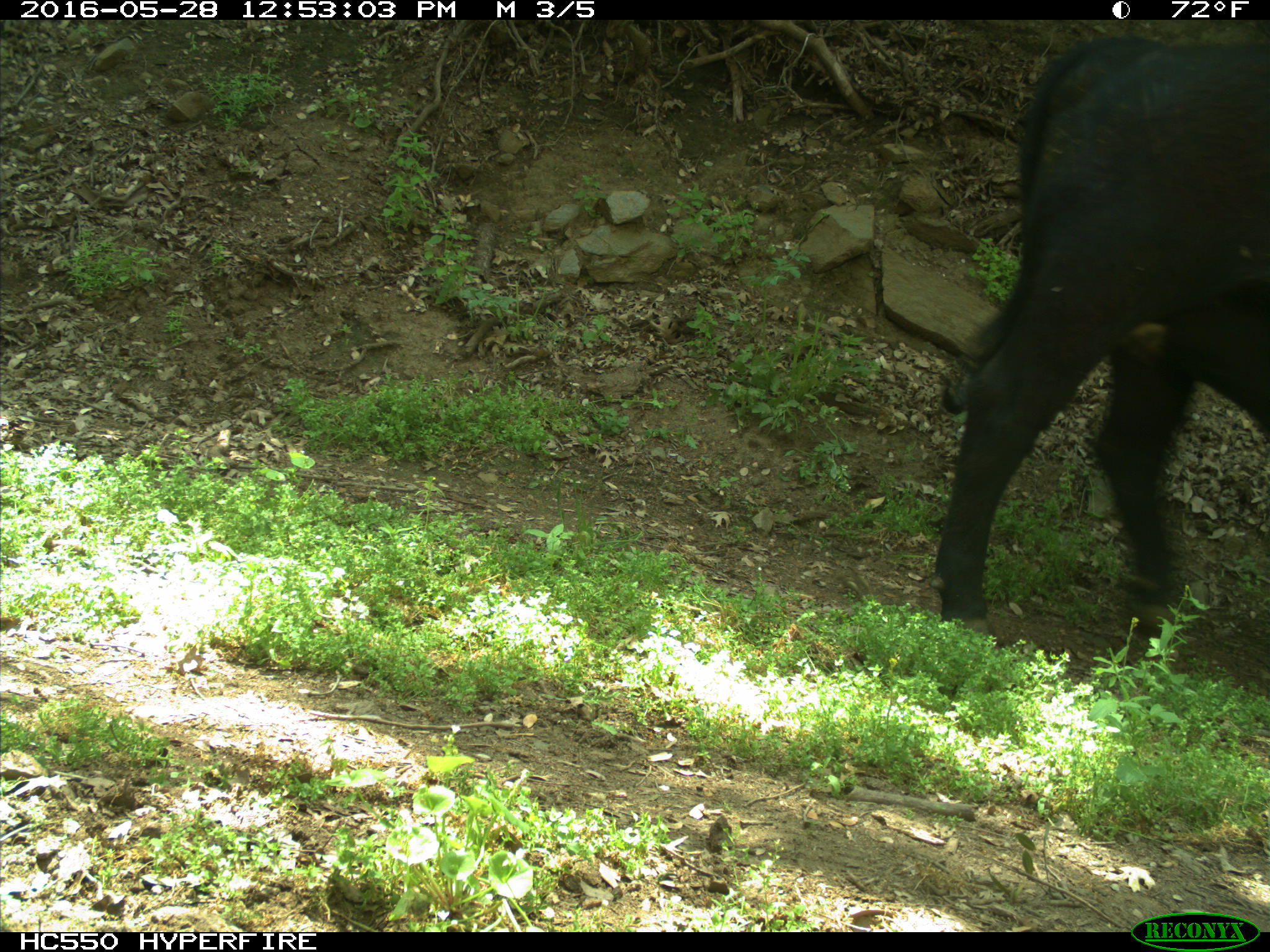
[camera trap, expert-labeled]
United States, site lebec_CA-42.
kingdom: Animalia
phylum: Chordata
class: Mammalia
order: Artiodactyla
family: Bovidae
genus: Bos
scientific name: Bos taurus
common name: domestic cow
Bos taurus (domestic cow).